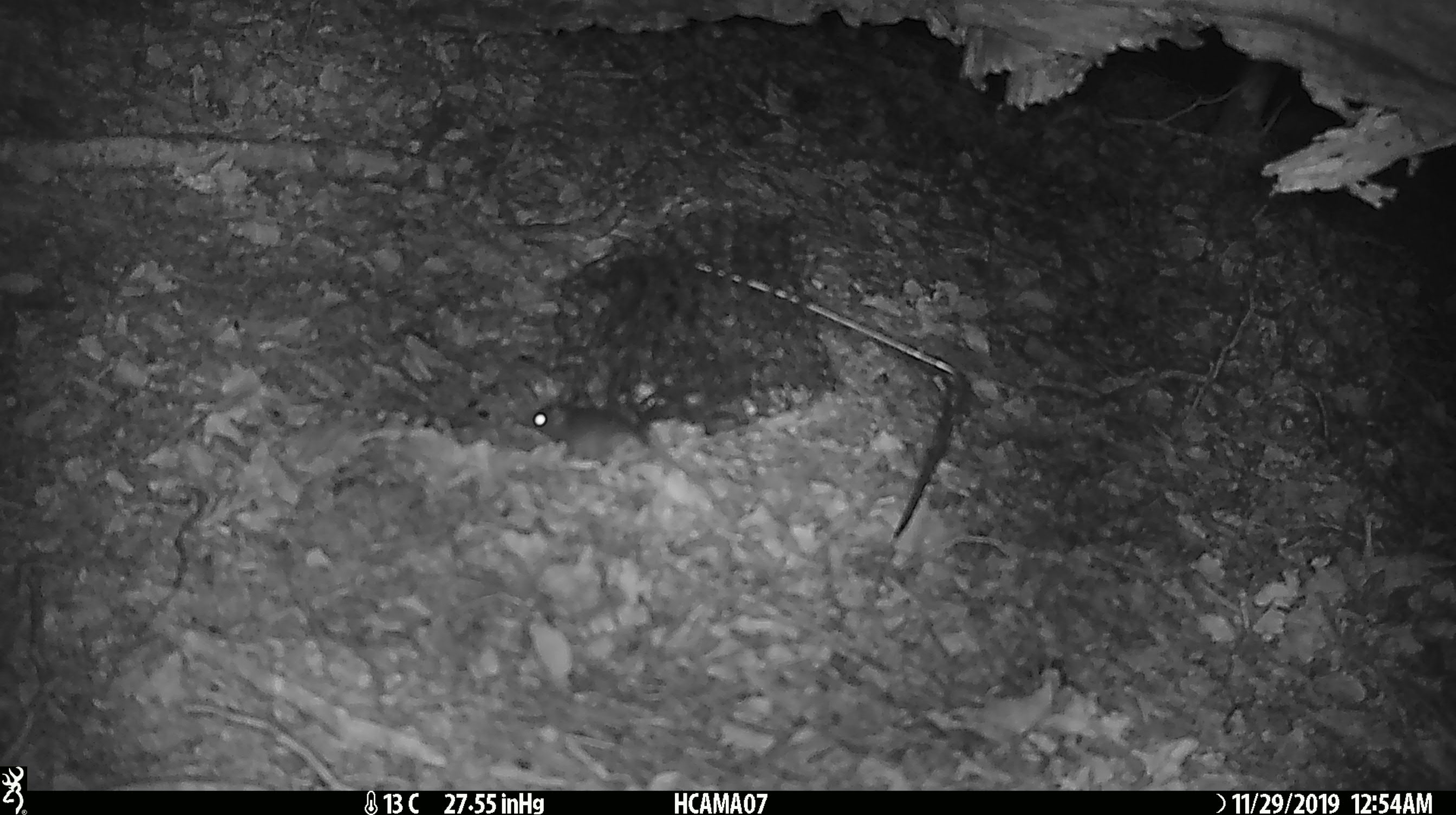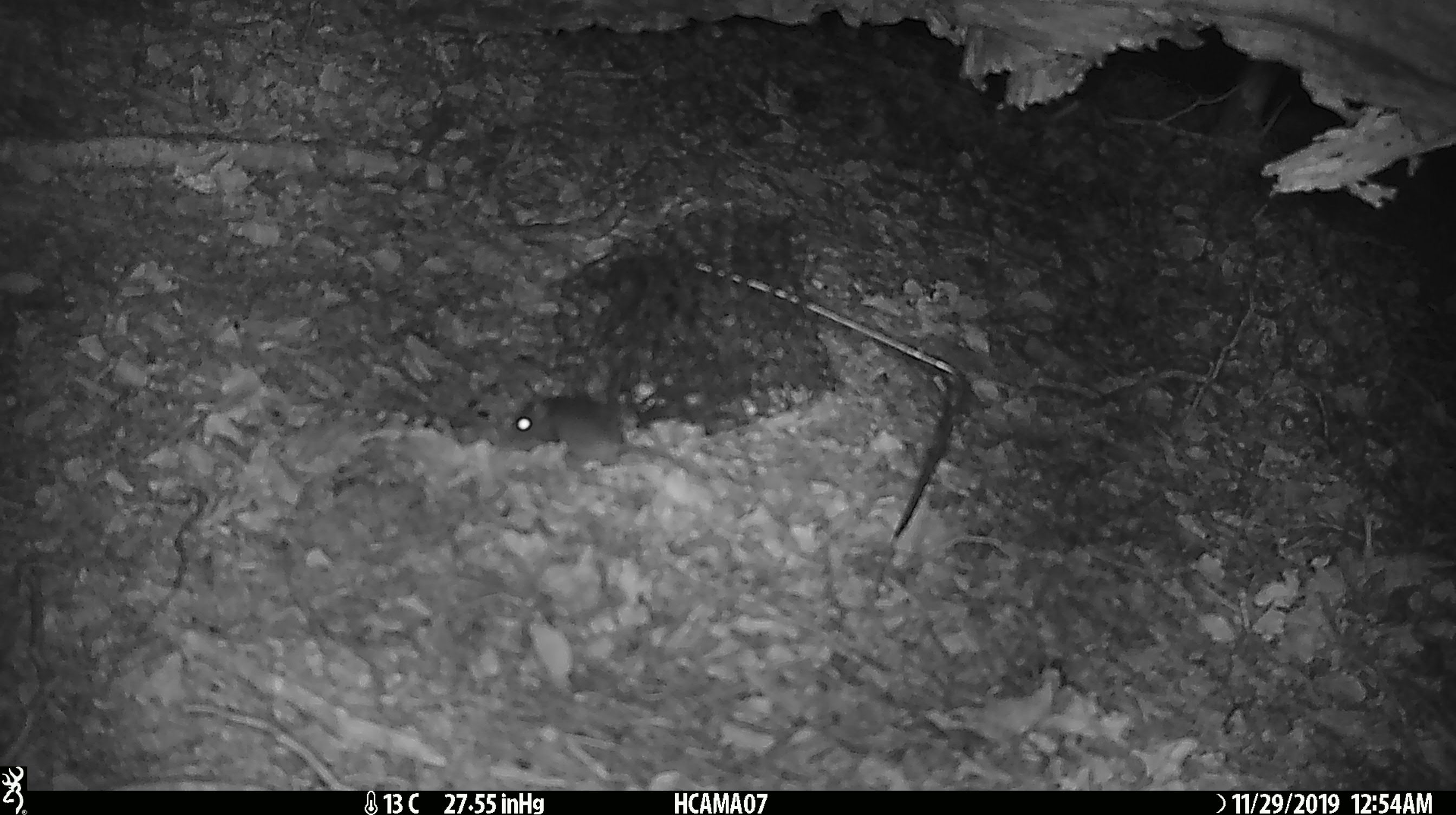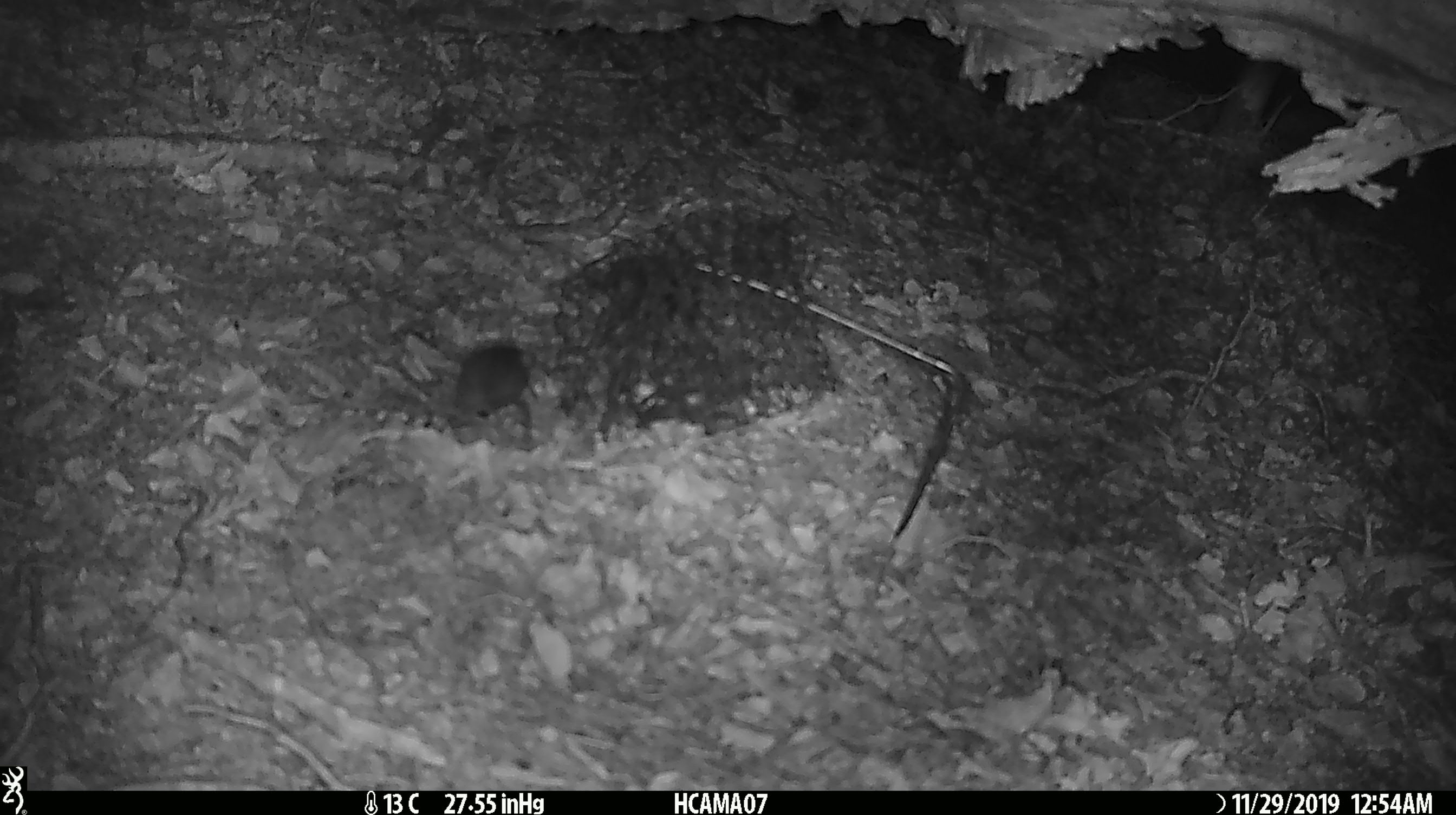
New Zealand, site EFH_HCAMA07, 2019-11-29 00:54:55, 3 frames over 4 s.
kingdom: Animalia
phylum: Chordata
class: Mammalia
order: Rodentia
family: Muridae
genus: Mus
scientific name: Mus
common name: mouse